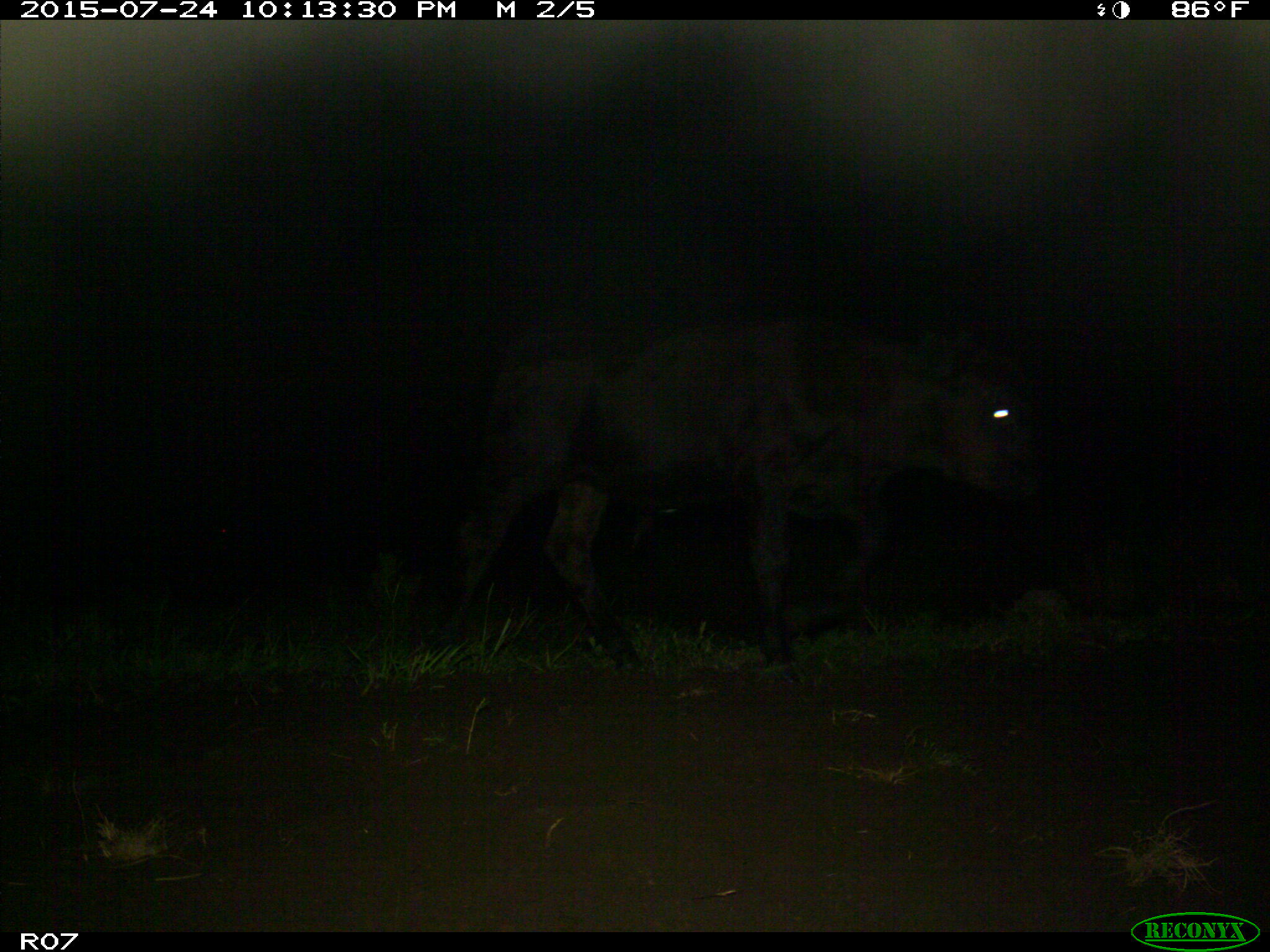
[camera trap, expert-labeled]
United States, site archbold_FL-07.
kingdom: Animalia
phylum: Chordata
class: Mammalia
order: Artiodactyla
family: Bovidae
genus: Bos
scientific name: Bos taurus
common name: domestic cow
Bos taurus (domestic cow).